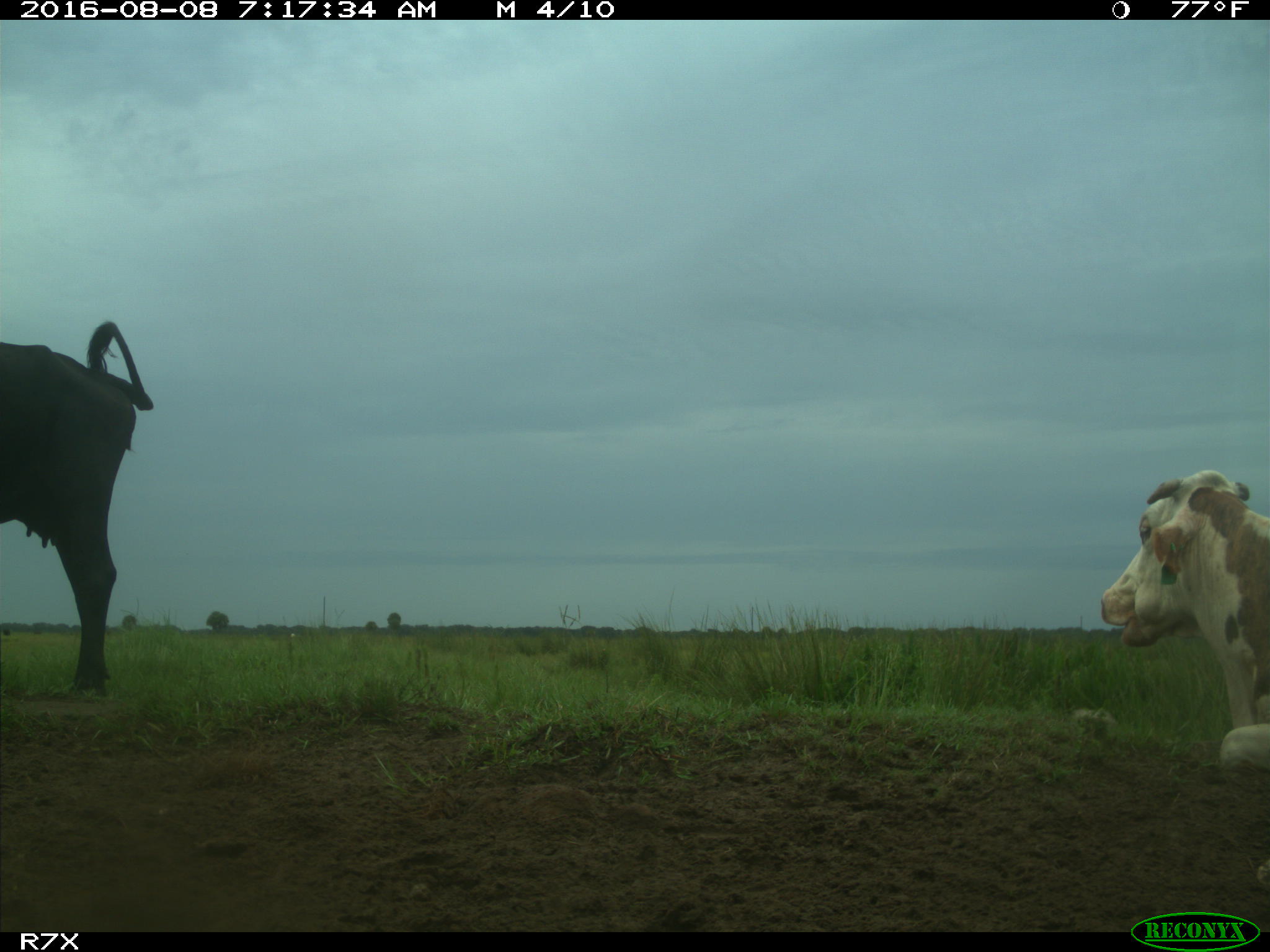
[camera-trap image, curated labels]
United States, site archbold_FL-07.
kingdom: Animalia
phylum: Chordata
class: Mammalia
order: Artiodactyla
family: Bovidae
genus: Bos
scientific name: Bos taurus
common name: domestic cow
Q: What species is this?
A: Bos taurus (domestic cow).